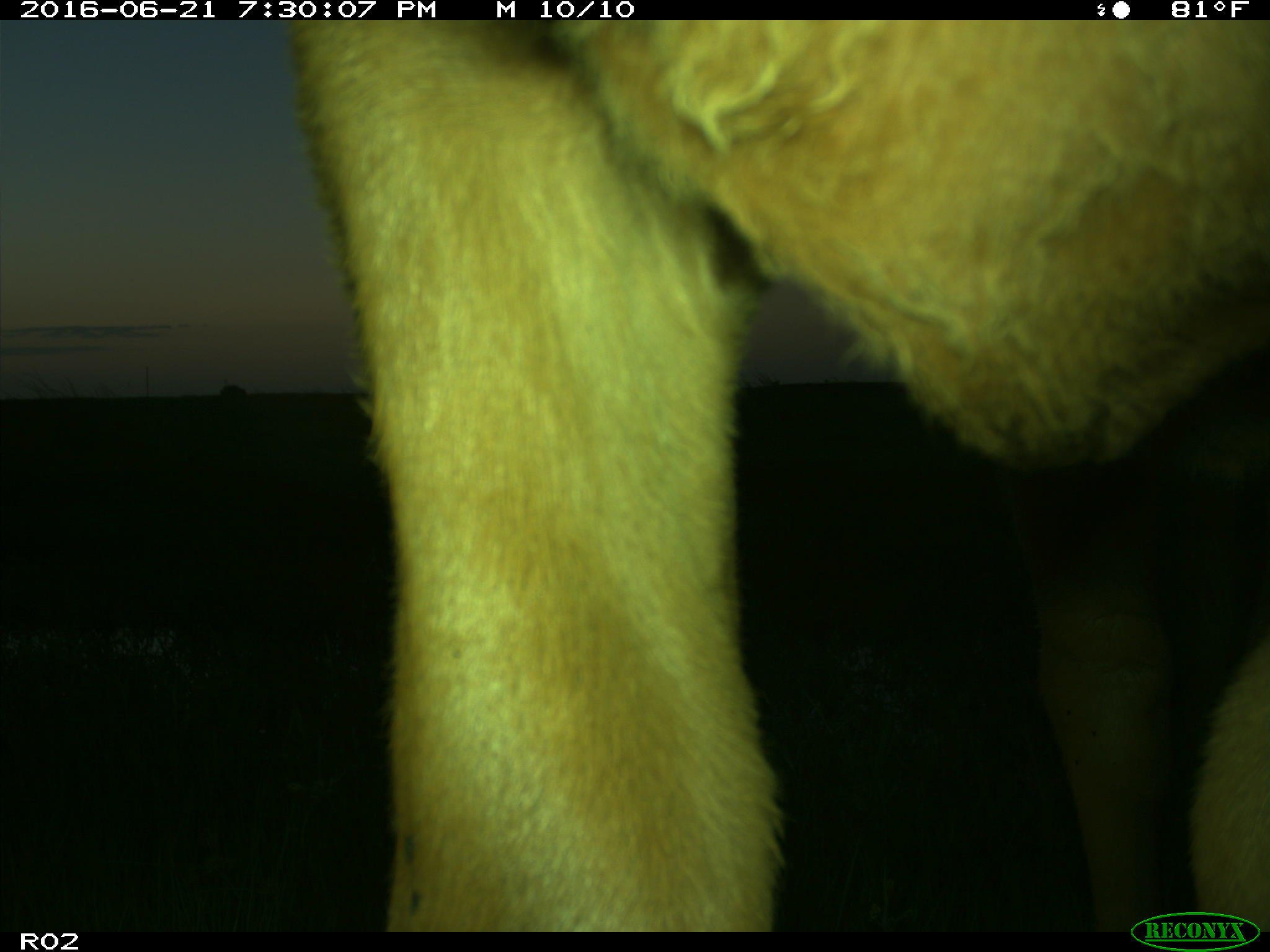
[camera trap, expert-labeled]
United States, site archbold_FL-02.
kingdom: Animalia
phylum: Chordata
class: Mammalia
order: Artiodactyla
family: Bovidae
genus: Bos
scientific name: Bos taurus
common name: domestic cow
Bos taurus (domestic cow).